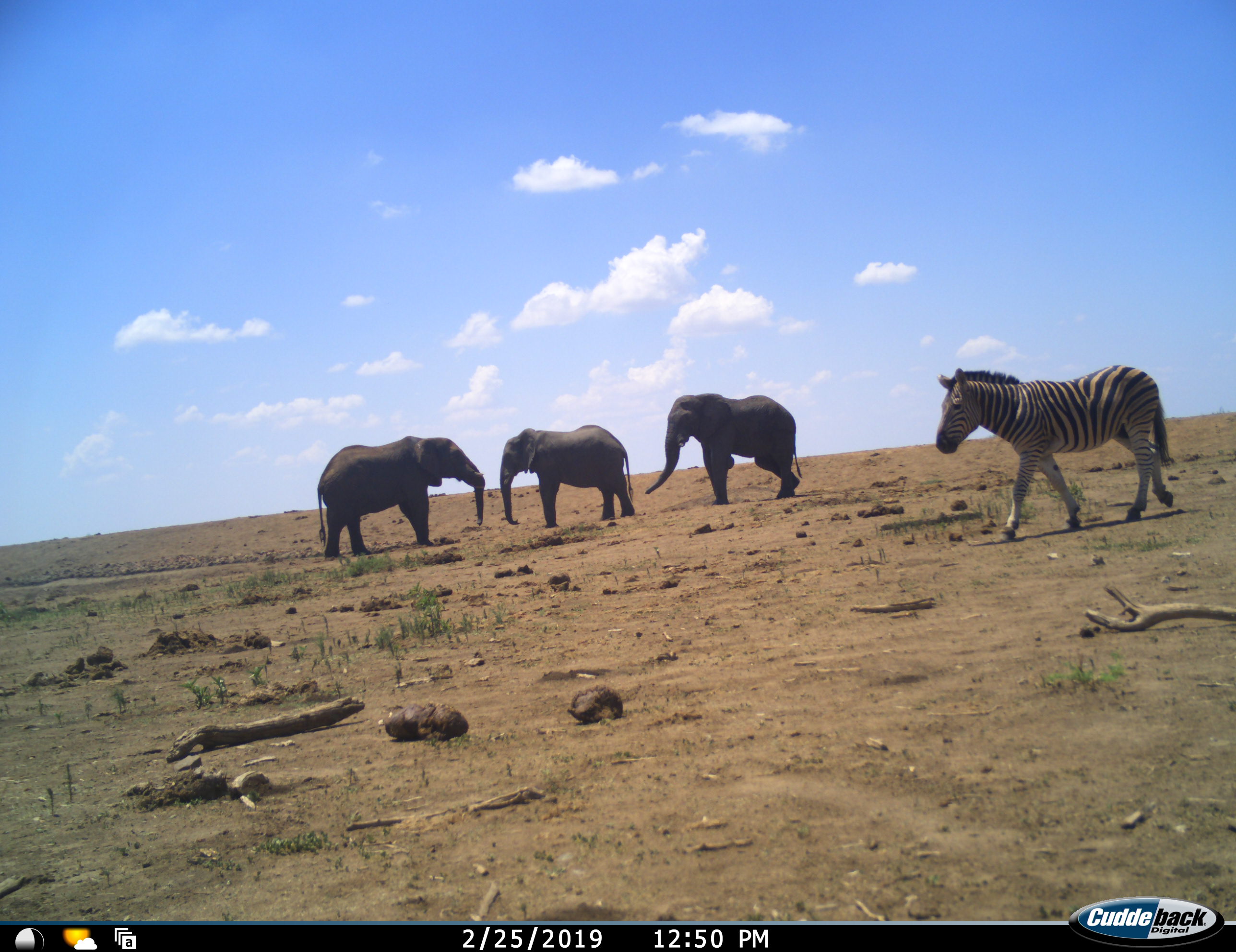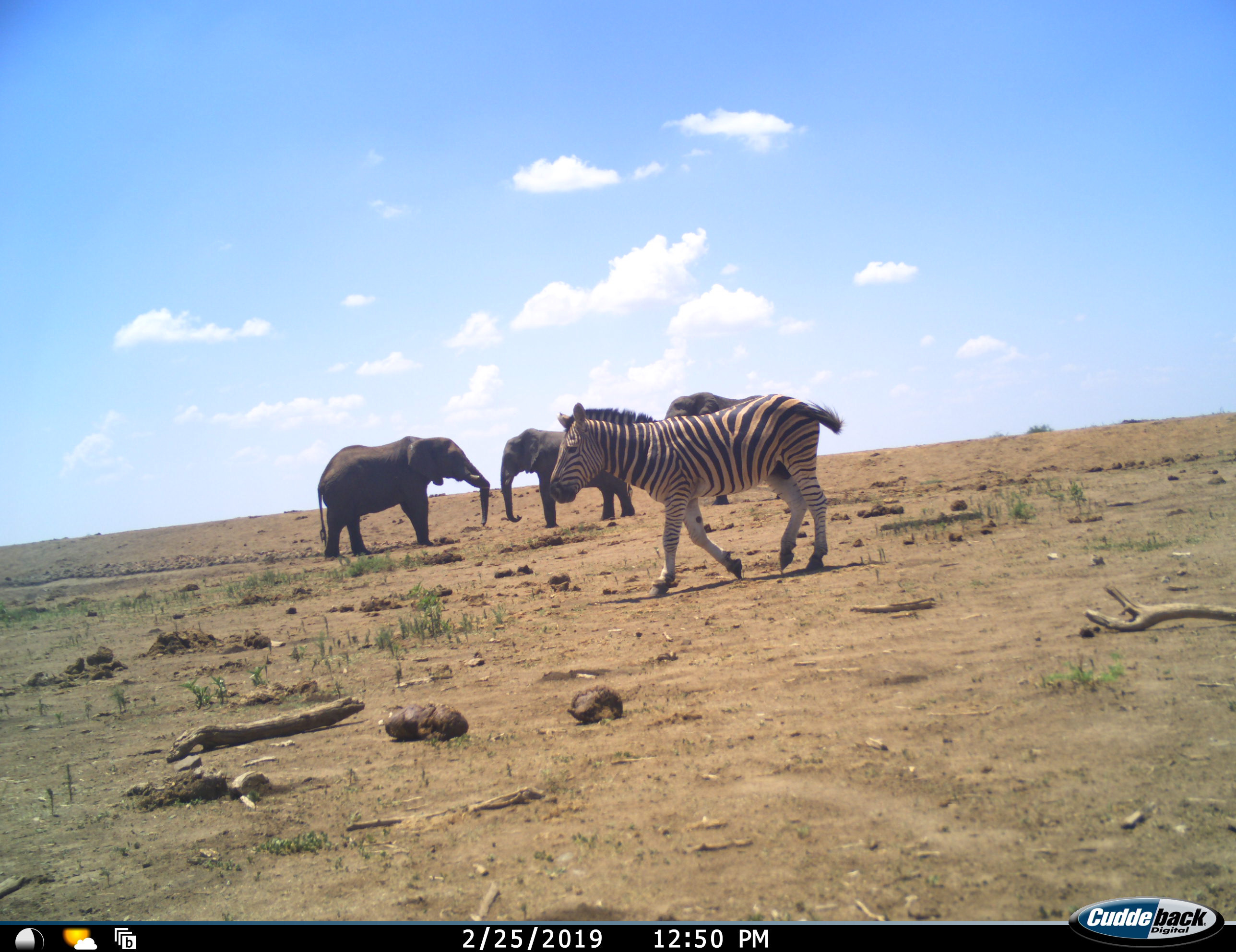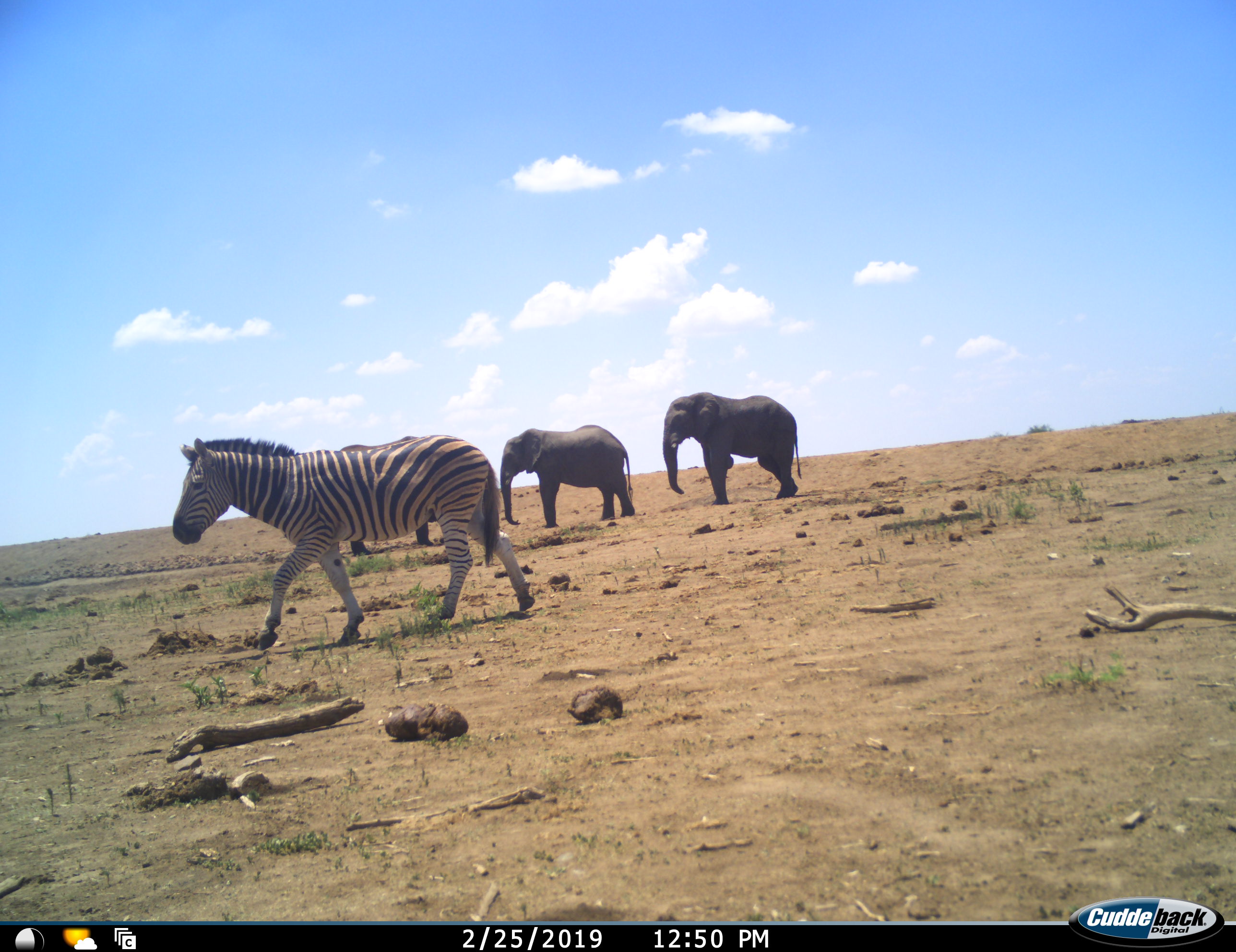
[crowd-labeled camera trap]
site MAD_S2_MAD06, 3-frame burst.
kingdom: Animalia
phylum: Chordata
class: Mammalia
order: Proboscidea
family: Elephantidae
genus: Loxodonta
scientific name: Loxodonta africana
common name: african bush elephant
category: elephant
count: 3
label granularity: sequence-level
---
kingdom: Animalia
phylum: Chordata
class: Mammalia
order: Perissodactyla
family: Equidae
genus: Equus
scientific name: Equus quagga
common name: plains zebra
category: zebraplains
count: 1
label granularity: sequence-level